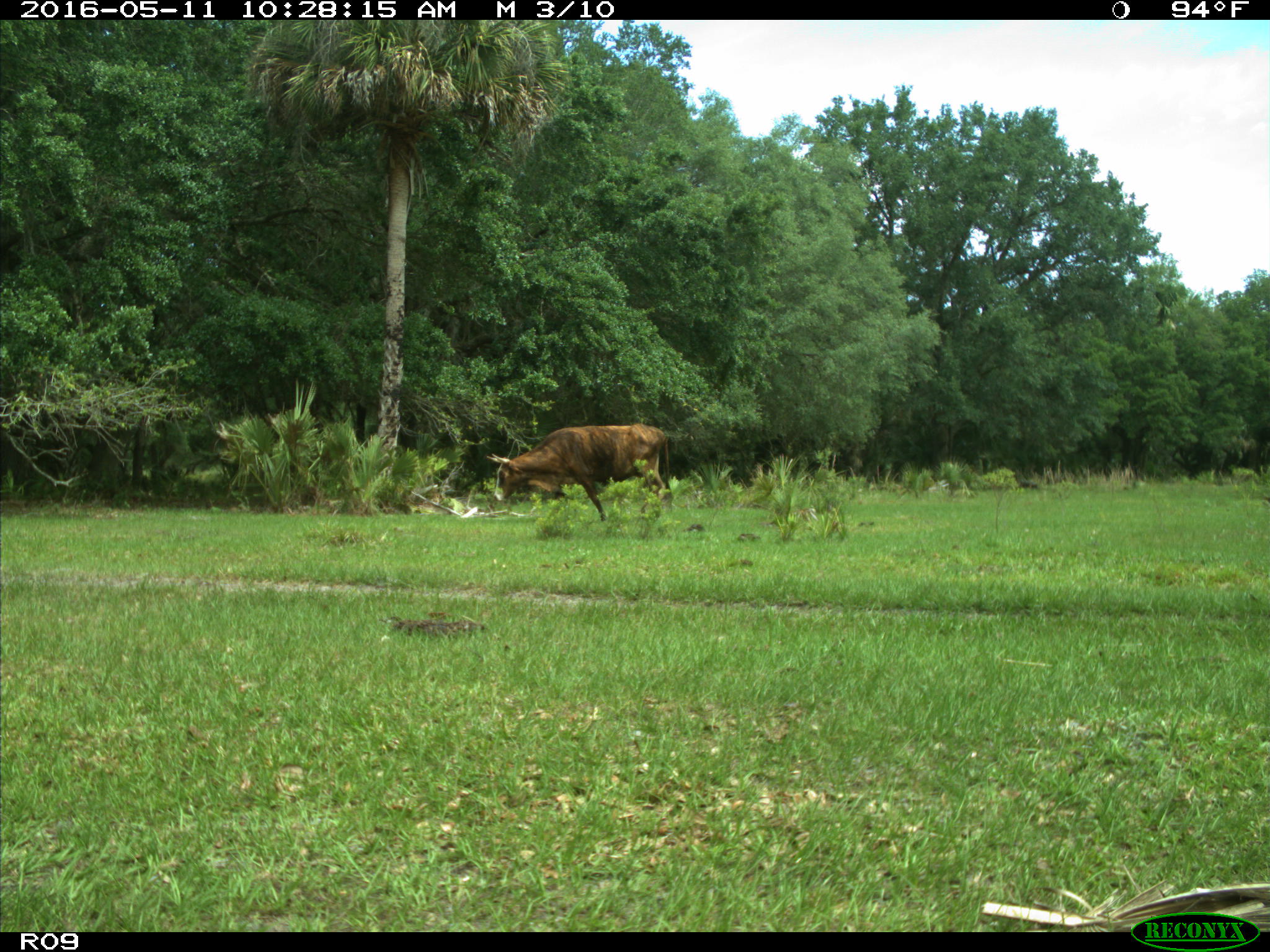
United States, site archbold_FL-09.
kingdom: Animalia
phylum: Chordata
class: Mammalia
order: Artiodactyla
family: Bovidae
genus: Bos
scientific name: Bos taurus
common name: domestic cow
Bos taurus (domestic cow).